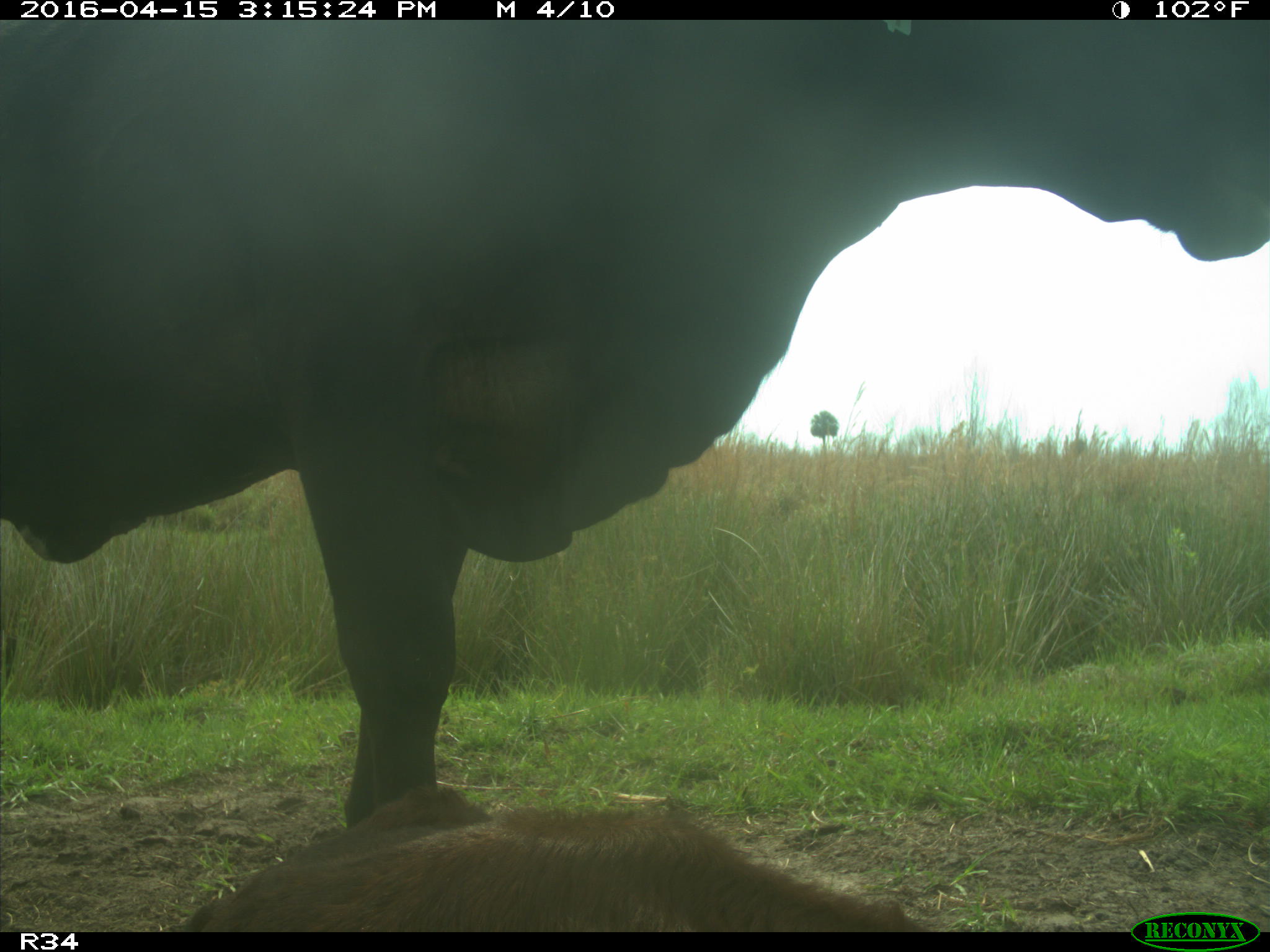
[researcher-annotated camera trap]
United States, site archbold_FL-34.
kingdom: Animalia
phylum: Chordata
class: Mammalia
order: Artiodactyla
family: Bovidae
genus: Bos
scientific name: Bos taurus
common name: domestic cow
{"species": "Bos taurus (domestic cow)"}